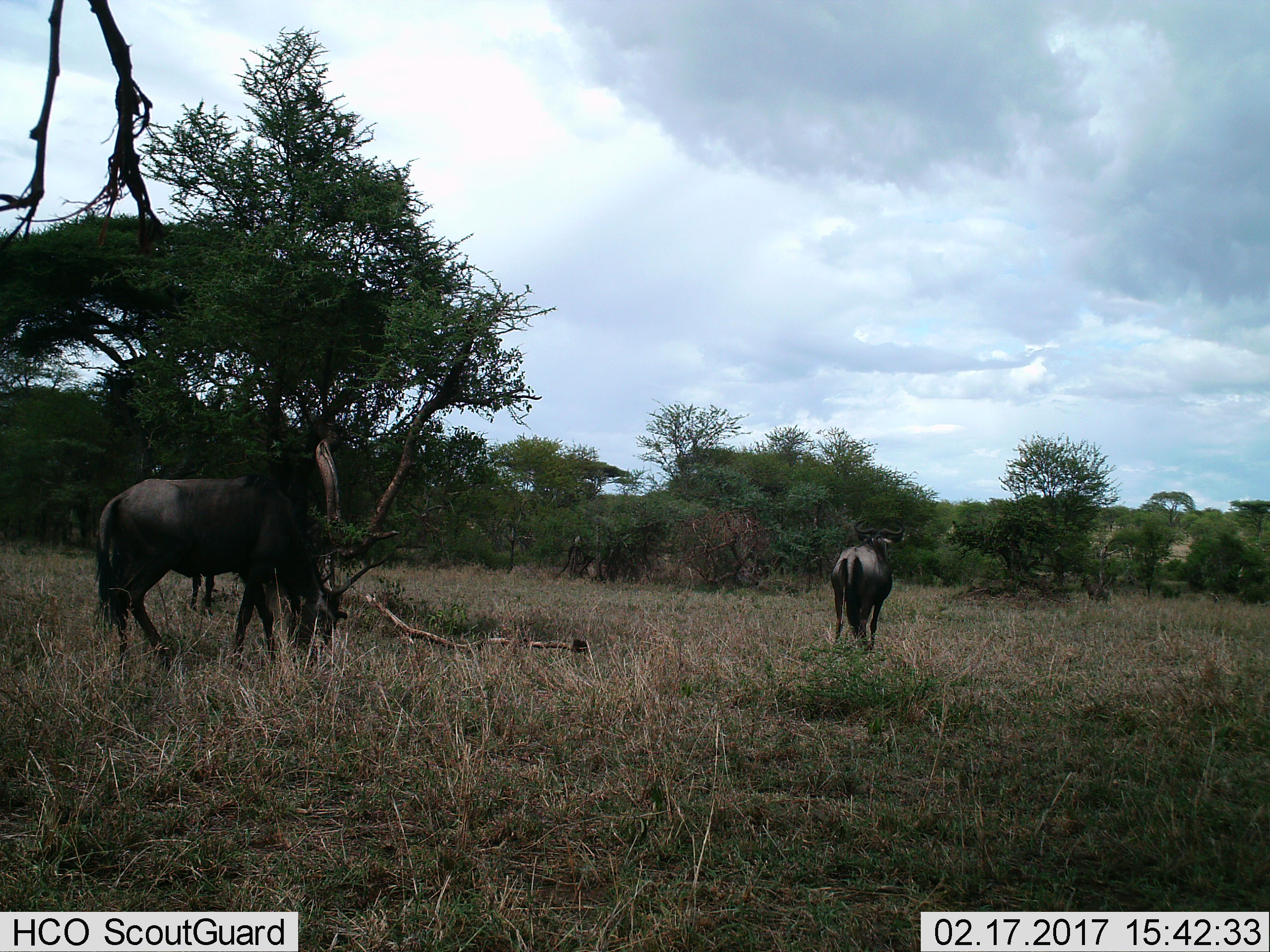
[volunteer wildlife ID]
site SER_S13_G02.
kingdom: Animalia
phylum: Chordata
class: Mammalia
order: Artiodactyla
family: Bovidae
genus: Connochaetes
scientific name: Connochaetes taurinus taurinus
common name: blue wildebeest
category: wildebeestblue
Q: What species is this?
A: Wildebeestblue (blue wildebeest) (Connochaetes taurinus taurinus).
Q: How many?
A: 2.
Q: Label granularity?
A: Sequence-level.